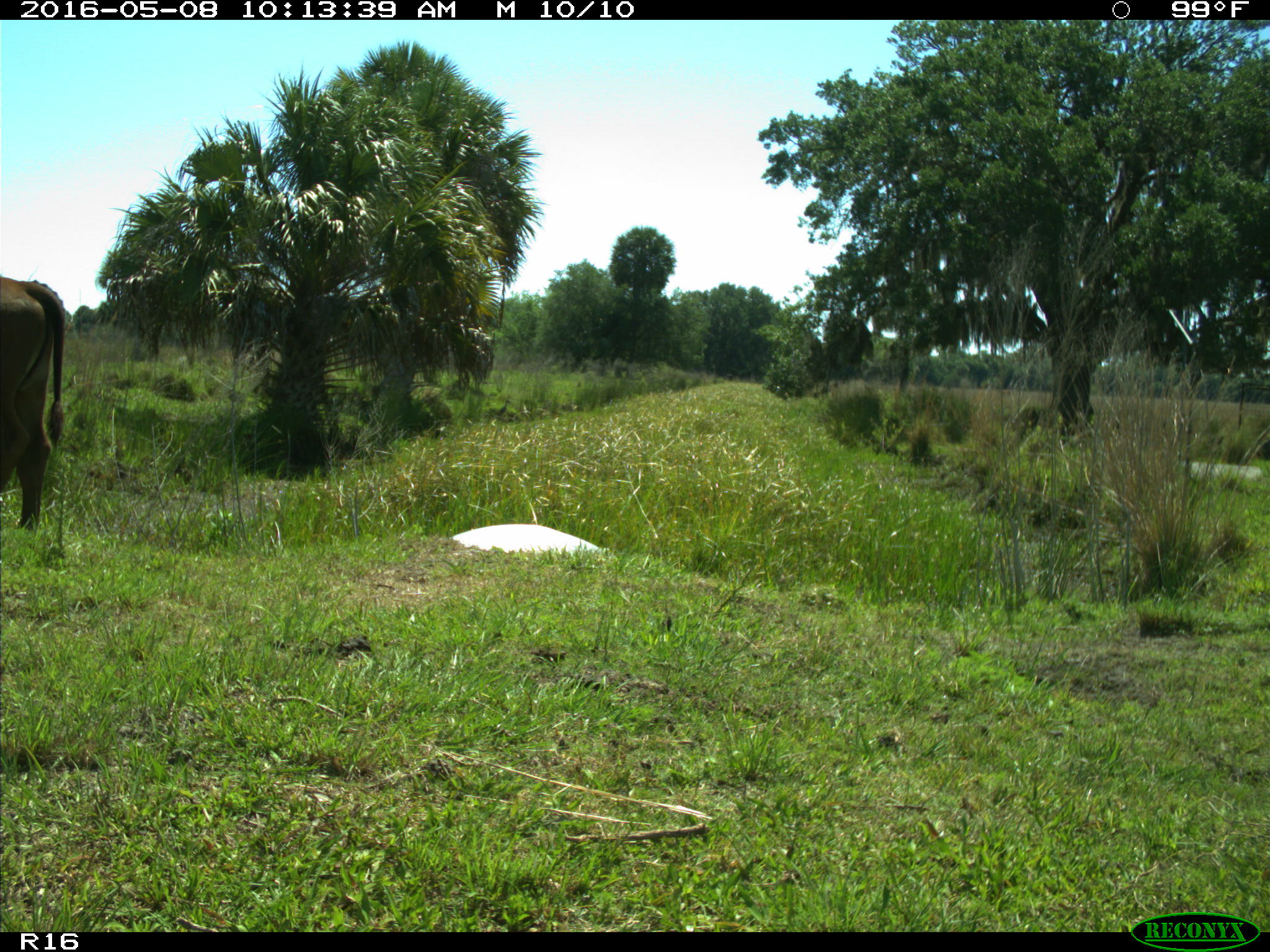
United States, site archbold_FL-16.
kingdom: Animalia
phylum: Chordata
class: Mammalia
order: Artiodactyla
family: Bovidae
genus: Bos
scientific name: Bos taurus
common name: domestic cow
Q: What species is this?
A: Bos taurus (domestic cow).